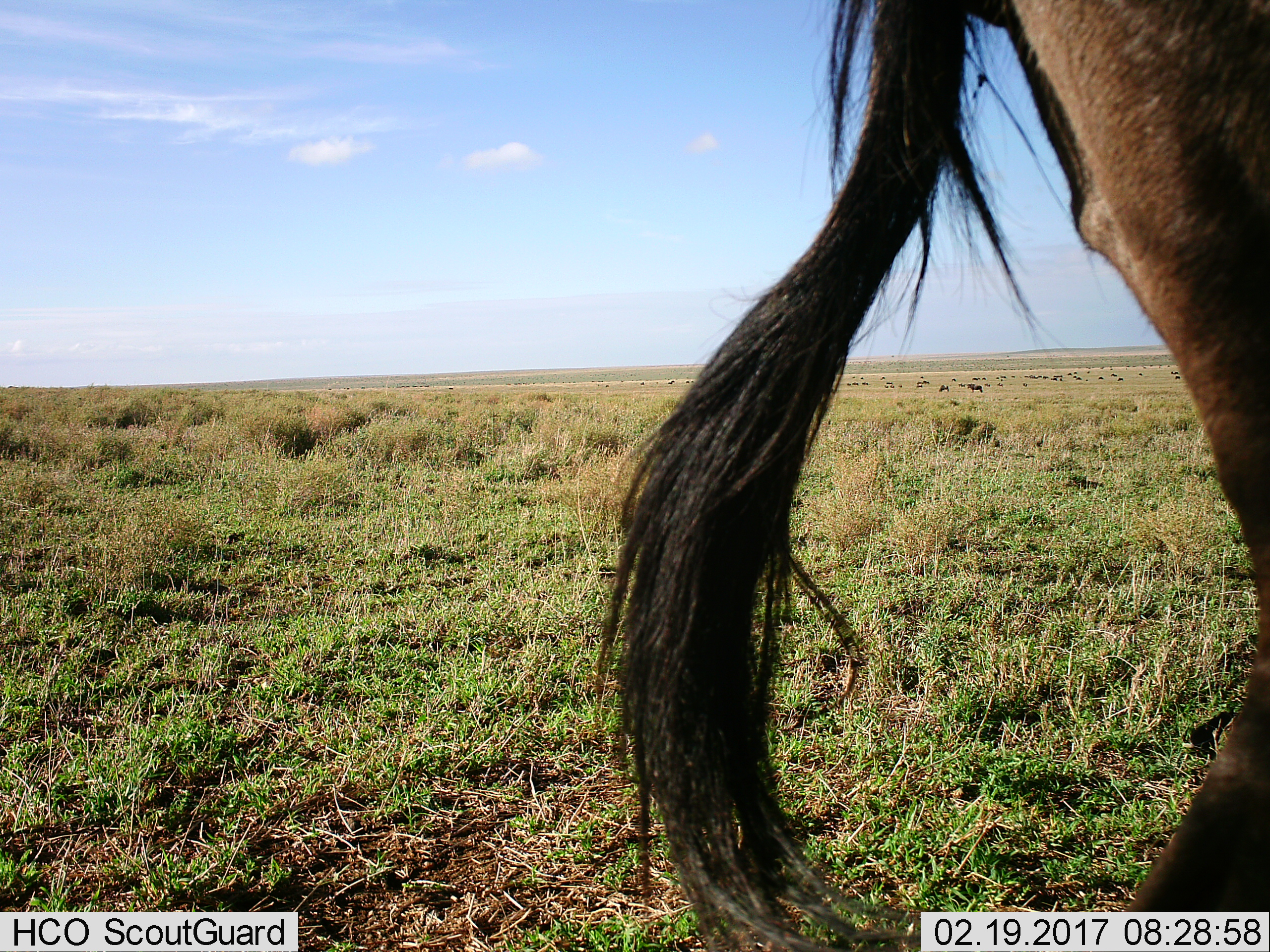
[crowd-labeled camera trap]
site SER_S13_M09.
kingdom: Animalia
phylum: Chordata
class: Mammalia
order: Artiodactyla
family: Bovidae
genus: Connochaetes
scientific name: Connochaetes taurinus taurinus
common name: blue wildebeest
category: wildebeestblue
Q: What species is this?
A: Wildebeestblue (blue wildebeest) (Connochaetes taurinus taurinus).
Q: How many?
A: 1.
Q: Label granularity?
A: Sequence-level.